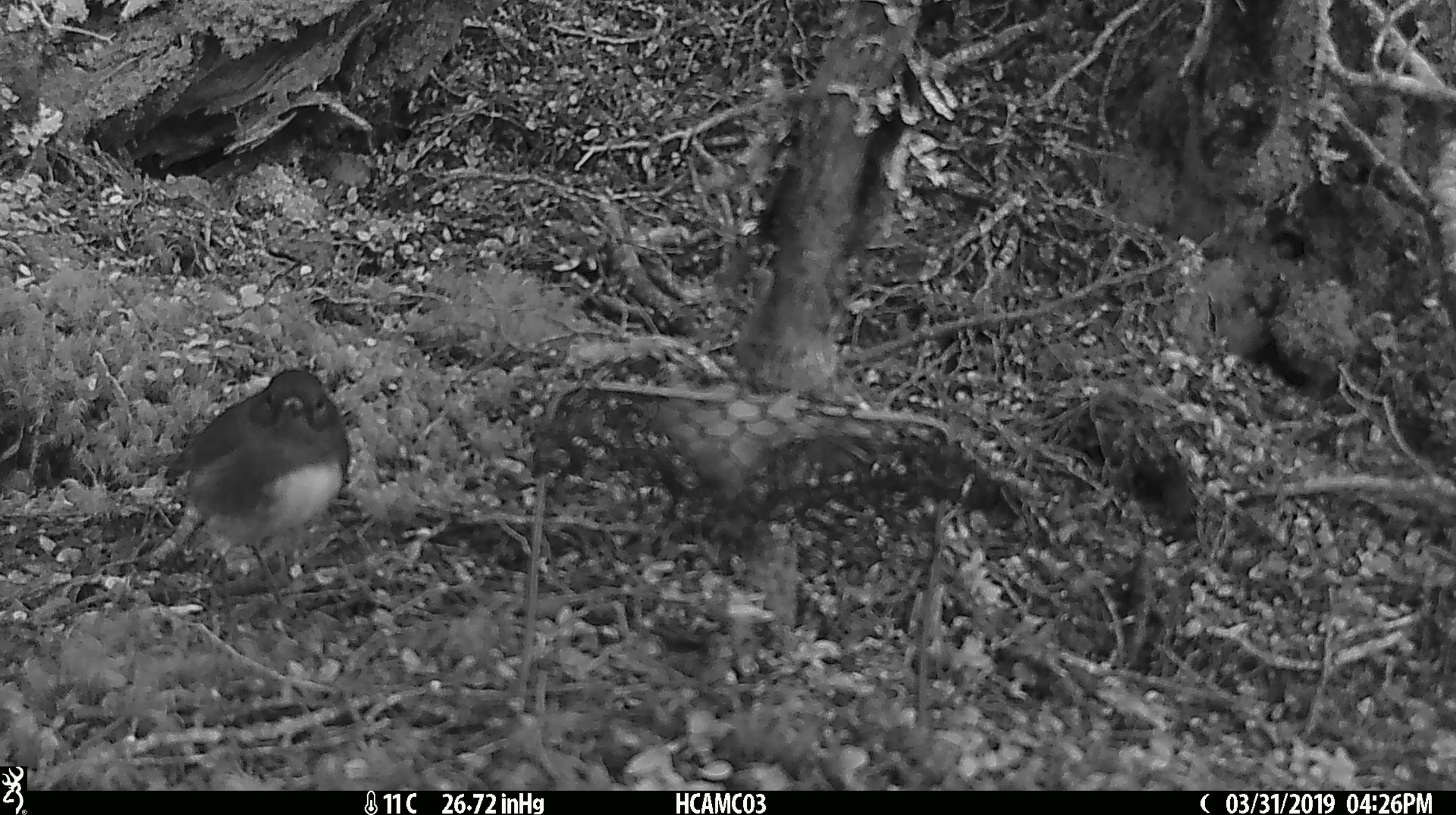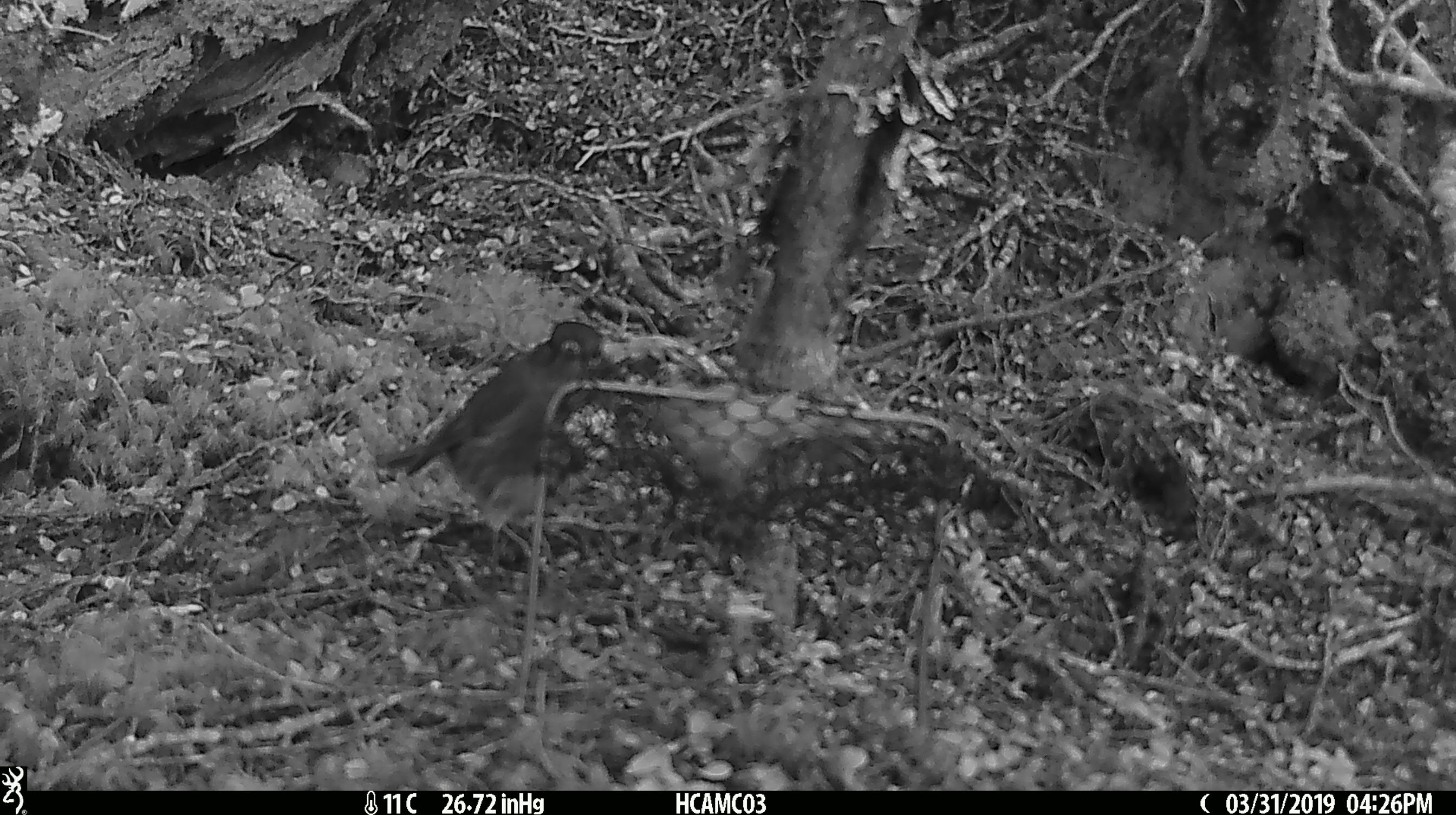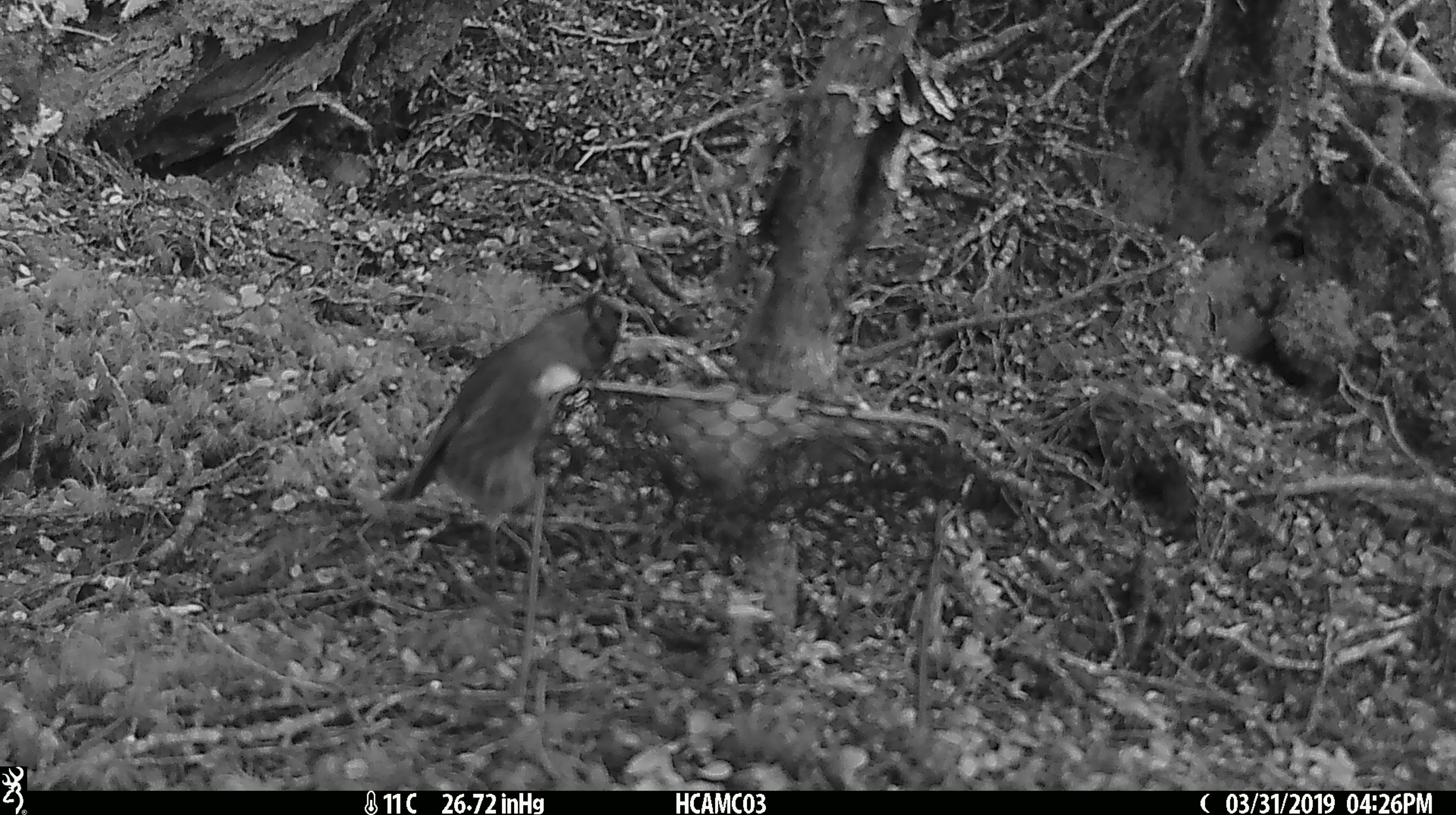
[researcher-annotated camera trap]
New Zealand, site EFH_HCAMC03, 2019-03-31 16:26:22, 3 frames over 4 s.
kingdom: Animalia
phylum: Chordata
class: Aves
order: Passeriformes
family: Petroicidae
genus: Petroica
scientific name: Petroica australis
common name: new zealand robin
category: robin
Robin (new zealand robin) (Petroica australis).